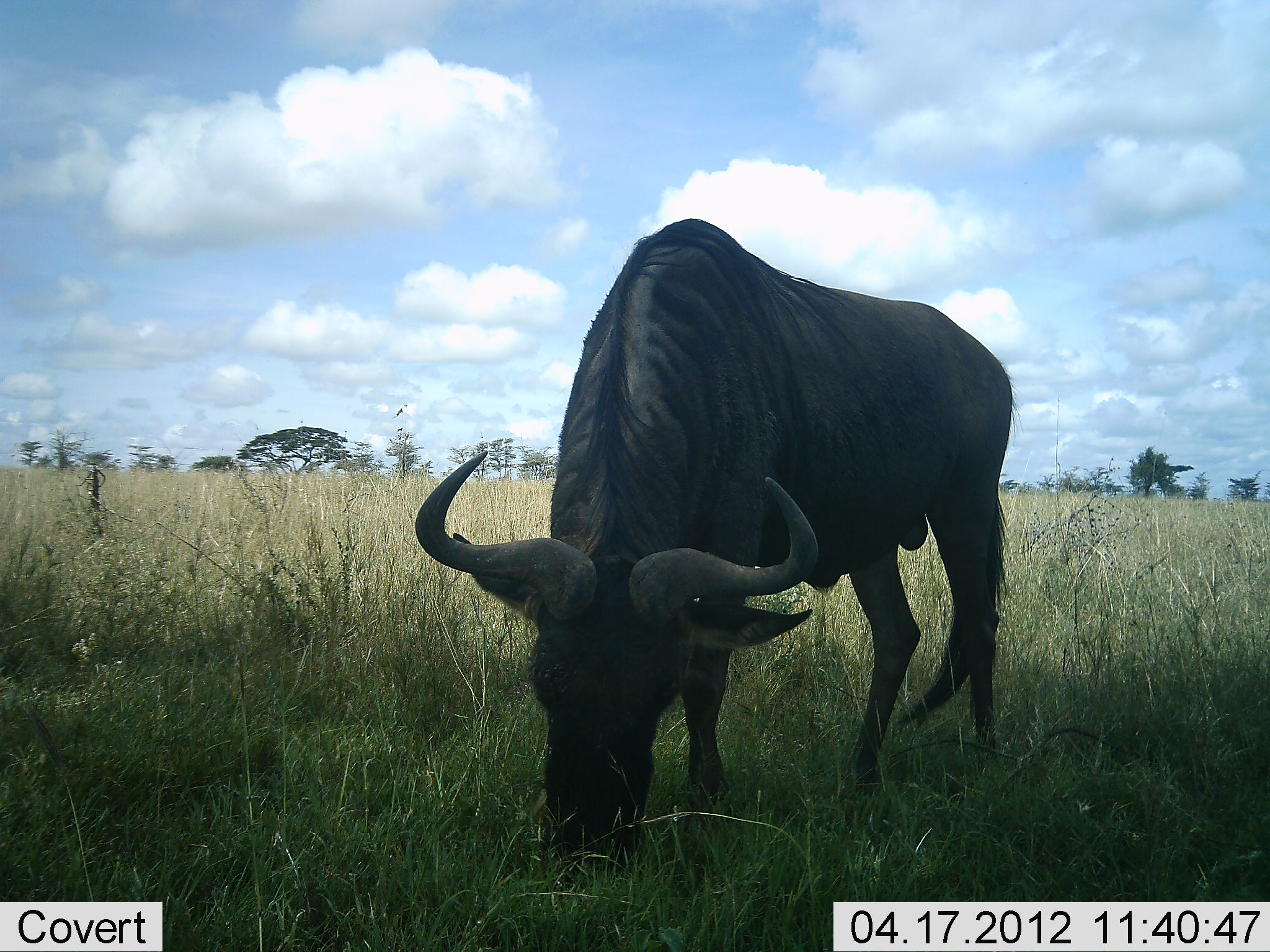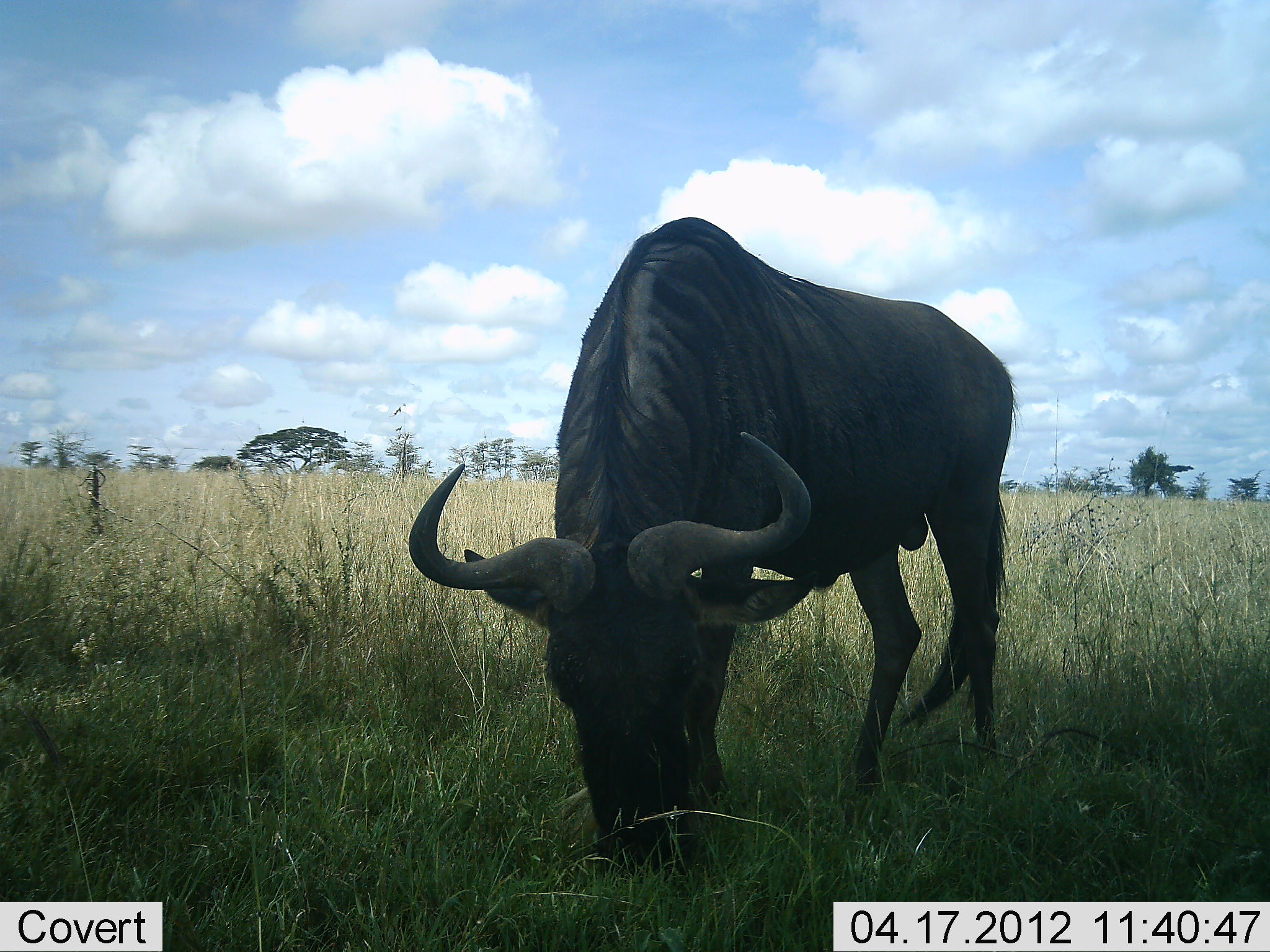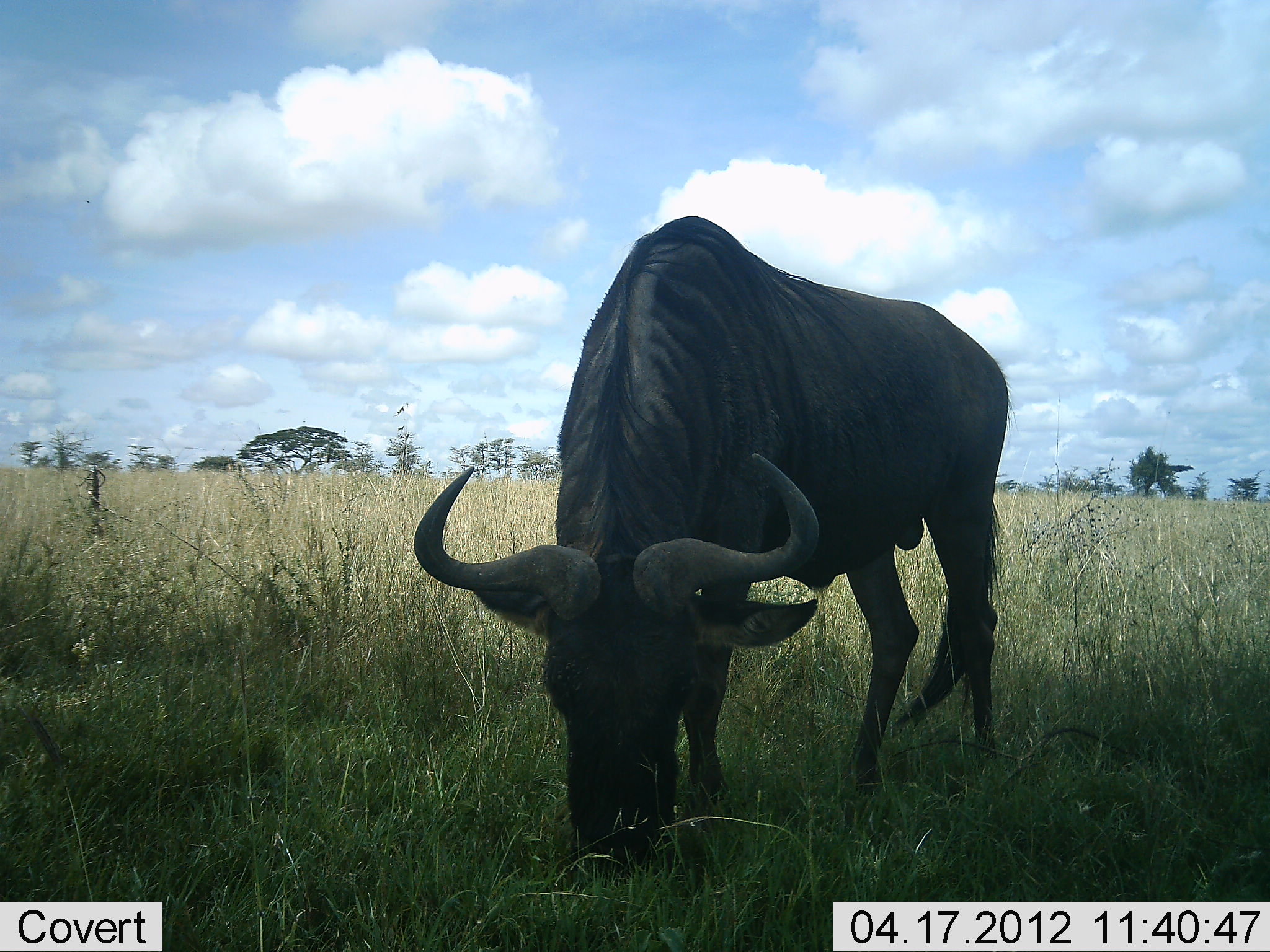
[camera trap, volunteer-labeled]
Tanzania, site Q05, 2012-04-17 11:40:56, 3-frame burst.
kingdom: Animalia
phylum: Chordata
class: Mammalia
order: Artiodactyla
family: Bovidae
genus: Connochaetes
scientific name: Connochaetes taurinus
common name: blue wildebeest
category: wildebeest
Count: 1.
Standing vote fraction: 24%.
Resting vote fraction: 0%.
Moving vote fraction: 0%.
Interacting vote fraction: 0%.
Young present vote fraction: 0%.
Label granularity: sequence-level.